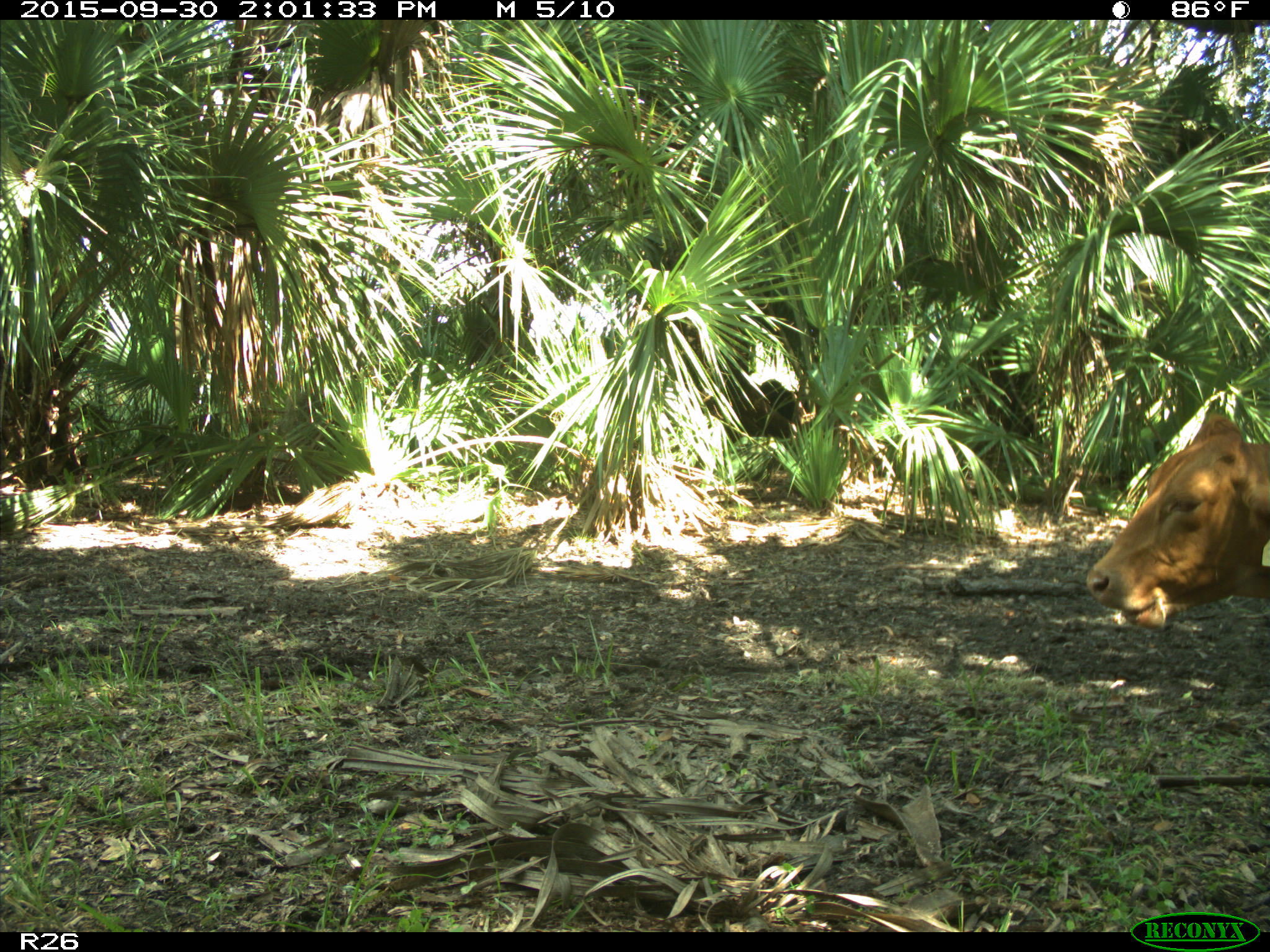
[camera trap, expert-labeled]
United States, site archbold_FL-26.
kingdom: Animalia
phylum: Chordata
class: Mammalia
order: Artiodactyla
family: Bovidae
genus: Bos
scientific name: Bos taurus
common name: domestic cow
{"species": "Bos taurus (domestic cow)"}